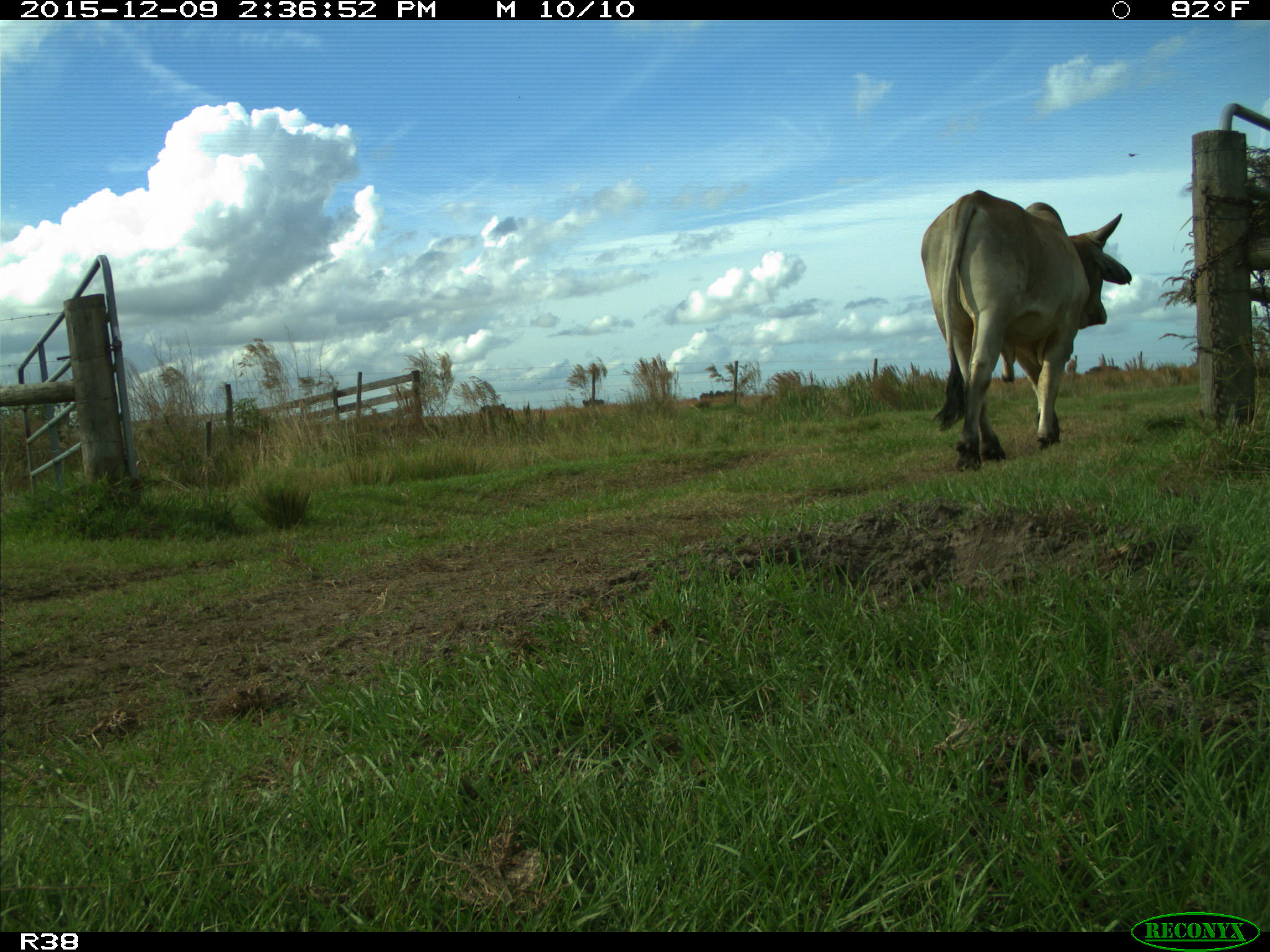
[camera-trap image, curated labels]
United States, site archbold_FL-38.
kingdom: Animalia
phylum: Chordata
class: Mammalia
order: Artiodactyla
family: Bovidae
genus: Bos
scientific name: Bos taurus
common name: domestic cow